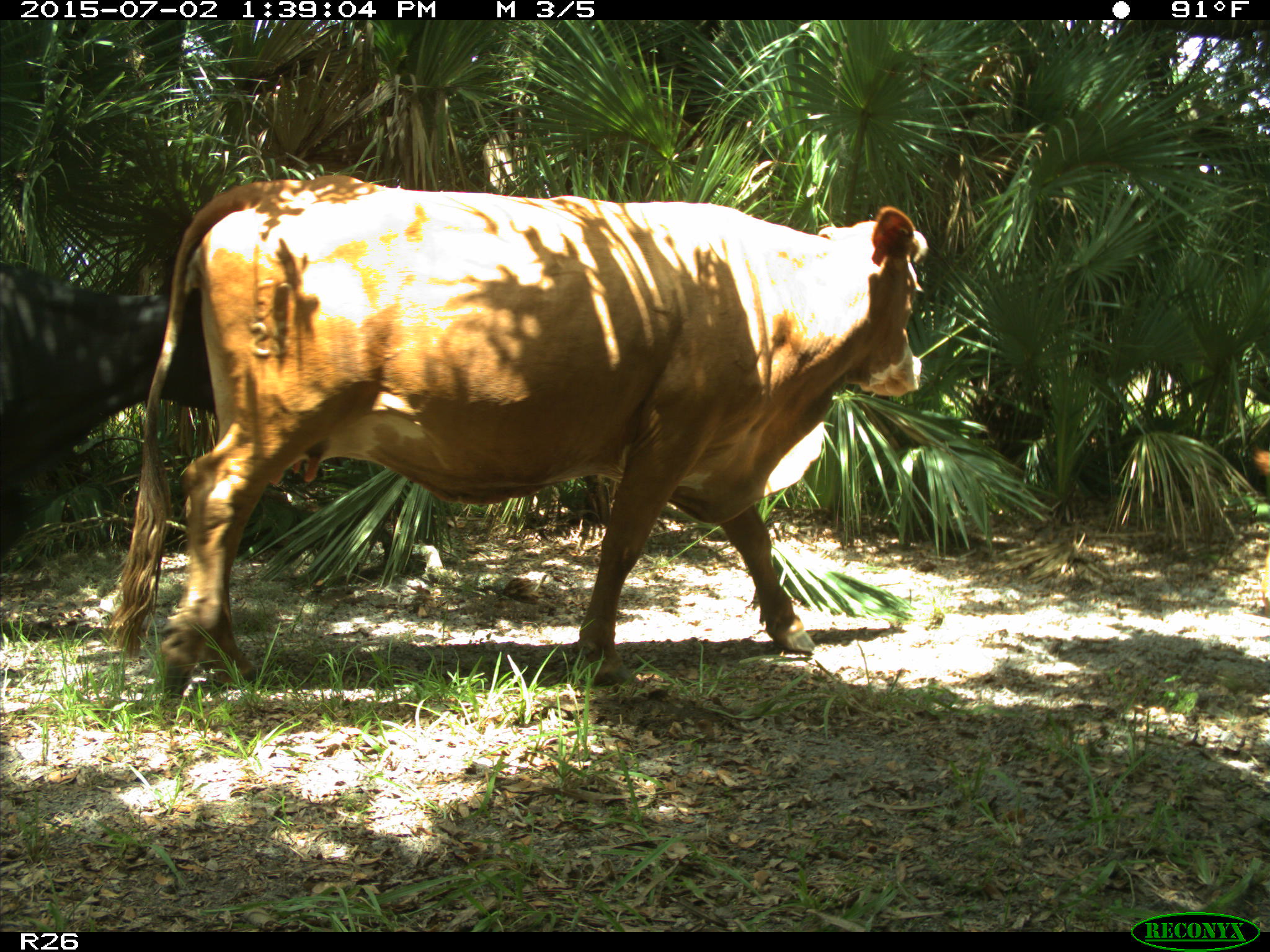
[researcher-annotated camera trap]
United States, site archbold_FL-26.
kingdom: Animalia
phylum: Chordata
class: Mammalia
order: Artiodactyla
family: Bovidae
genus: Bos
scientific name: Bos taurus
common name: domestic cow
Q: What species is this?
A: Bos taurus (domestic cow).